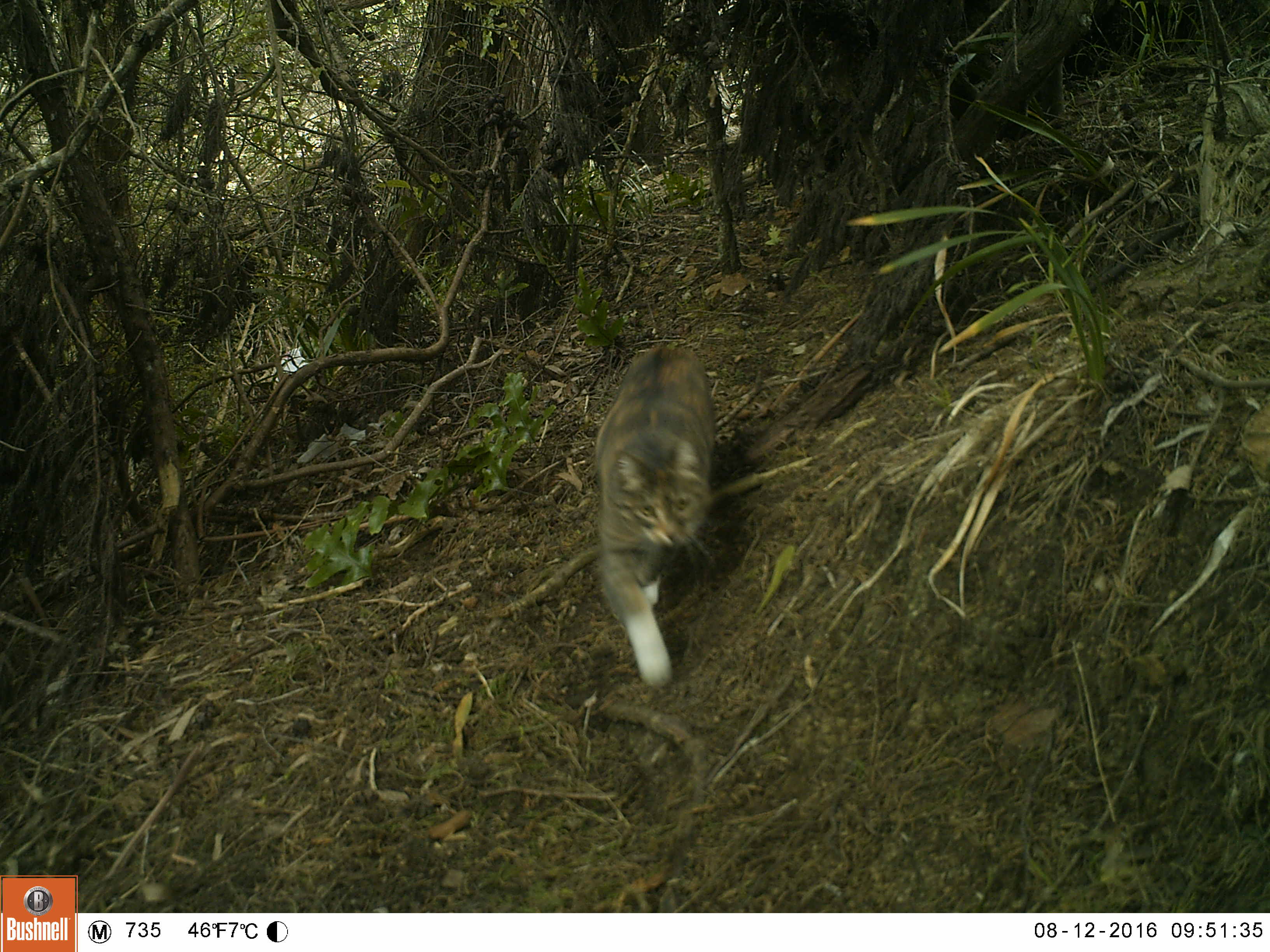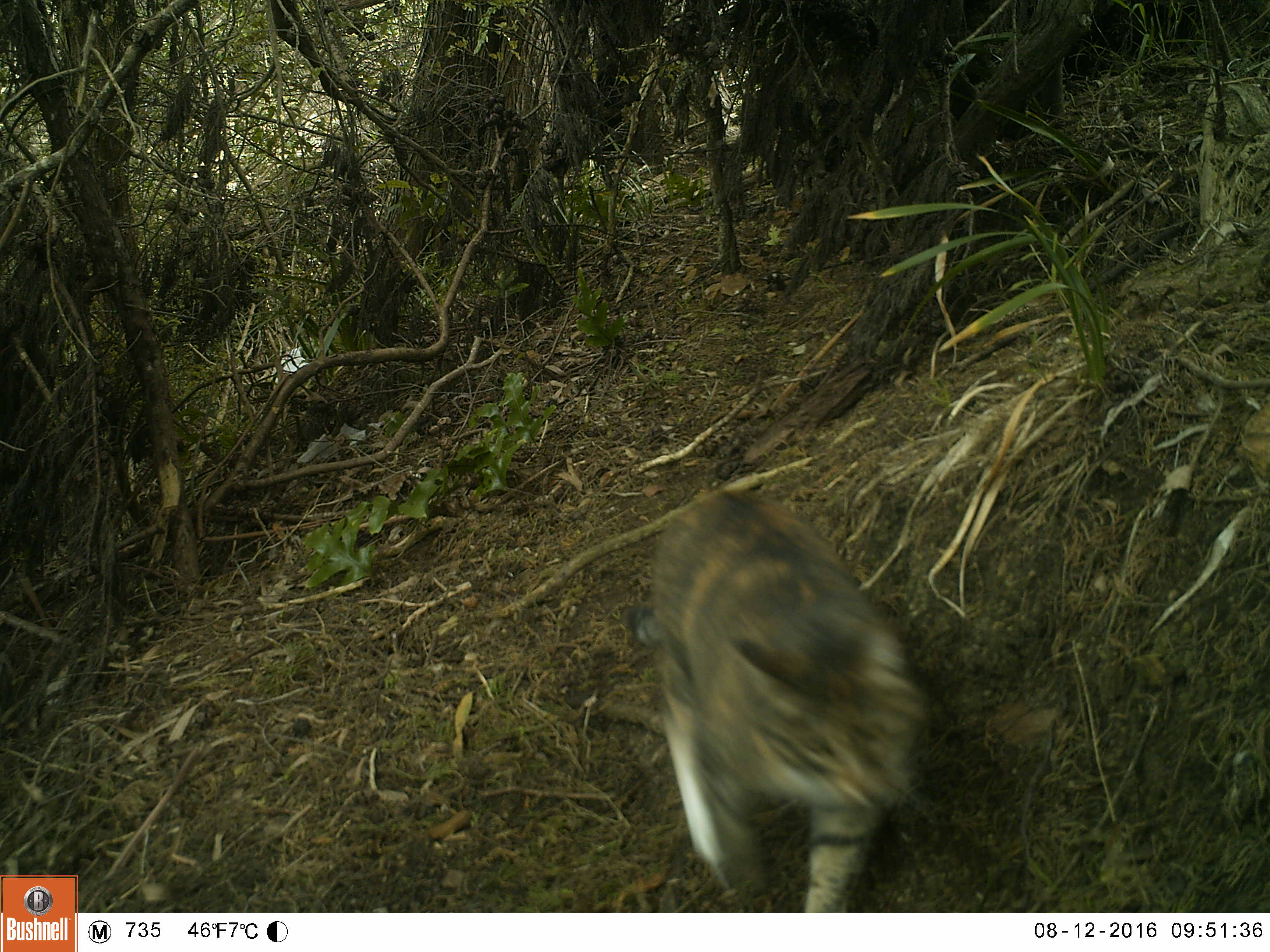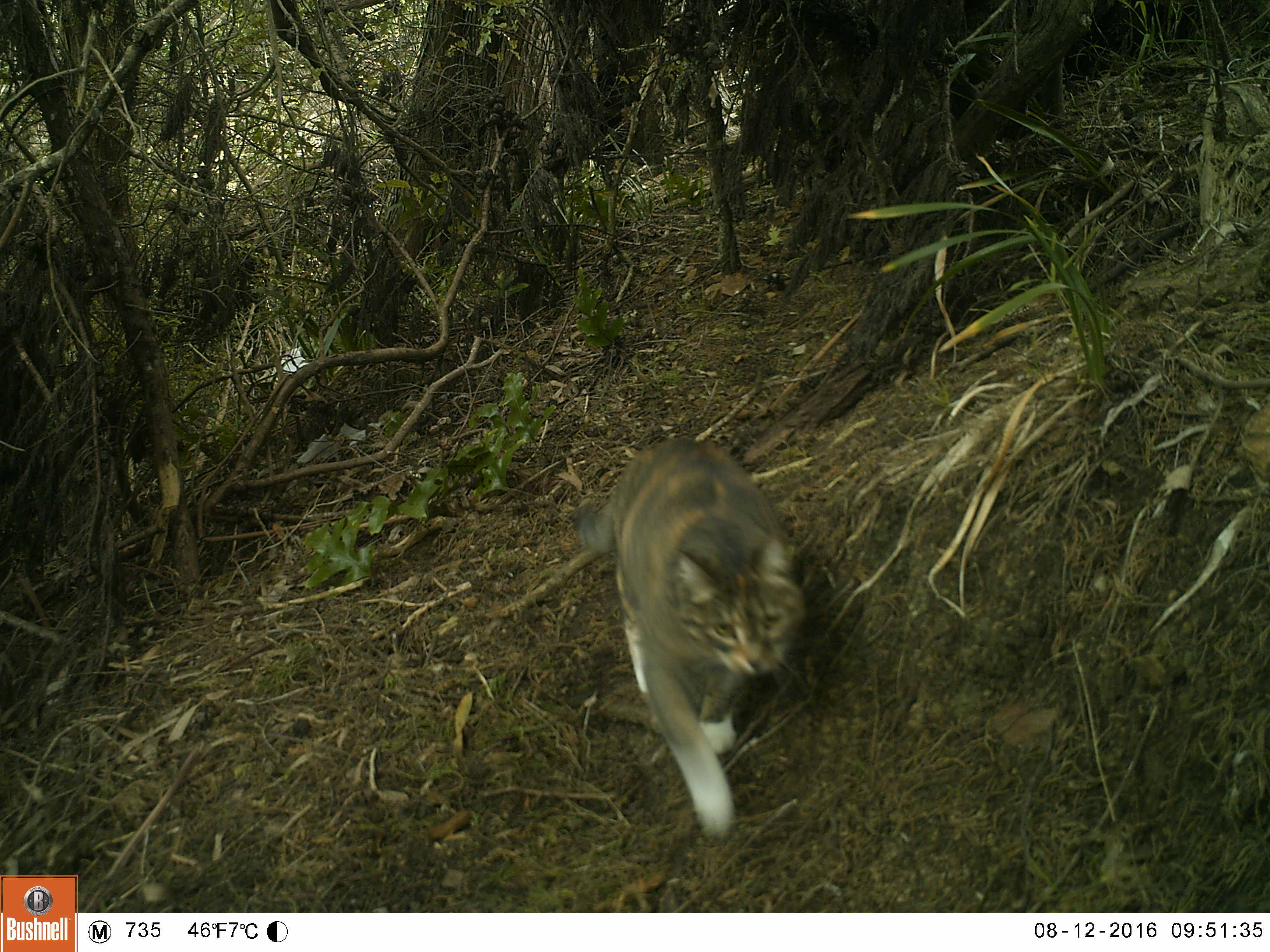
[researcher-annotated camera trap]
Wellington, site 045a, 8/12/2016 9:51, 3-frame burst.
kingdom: Animalia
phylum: Chordata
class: Mammalia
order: Carnivora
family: Felidae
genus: Felis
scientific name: Felis catus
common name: cat